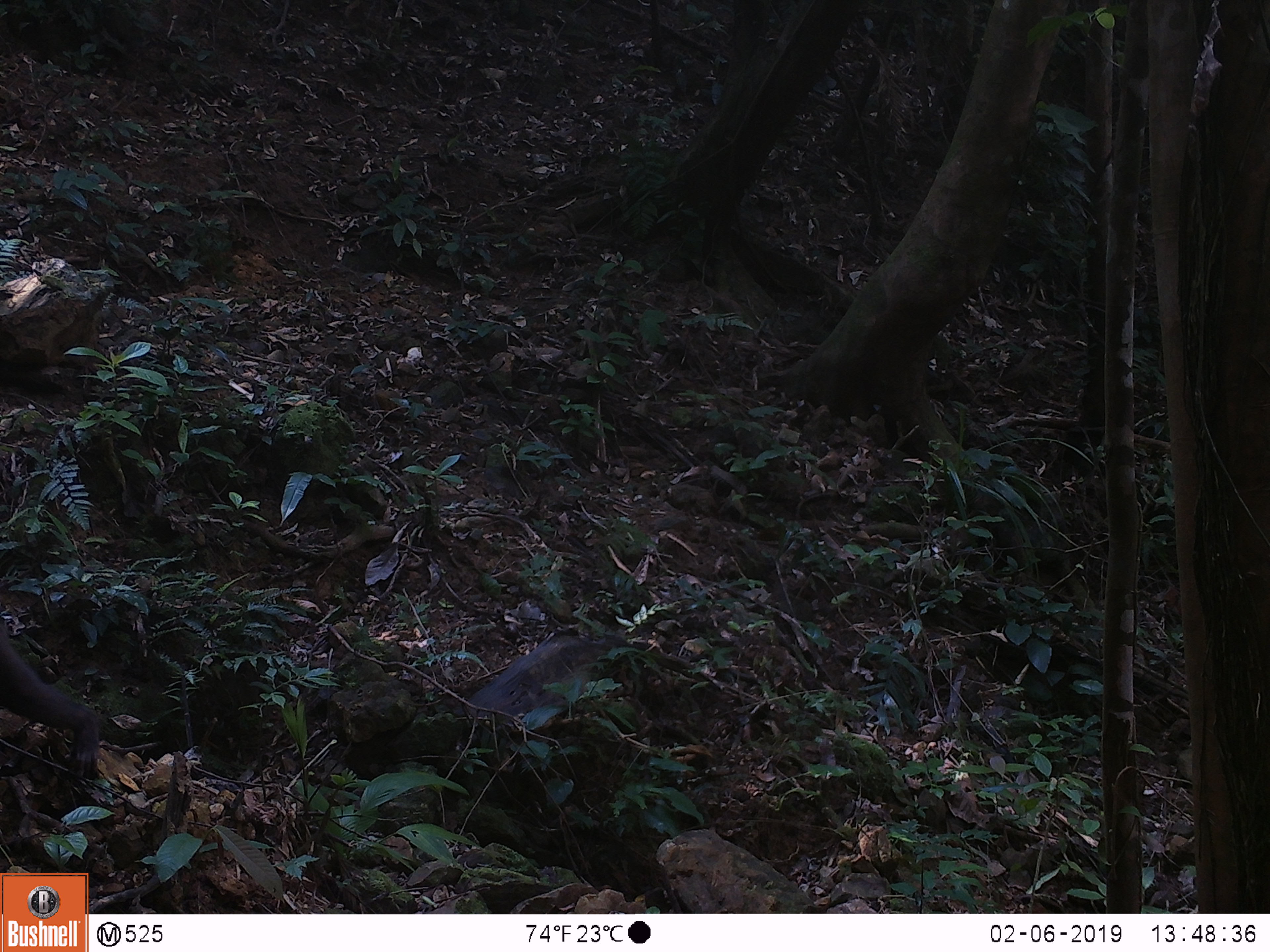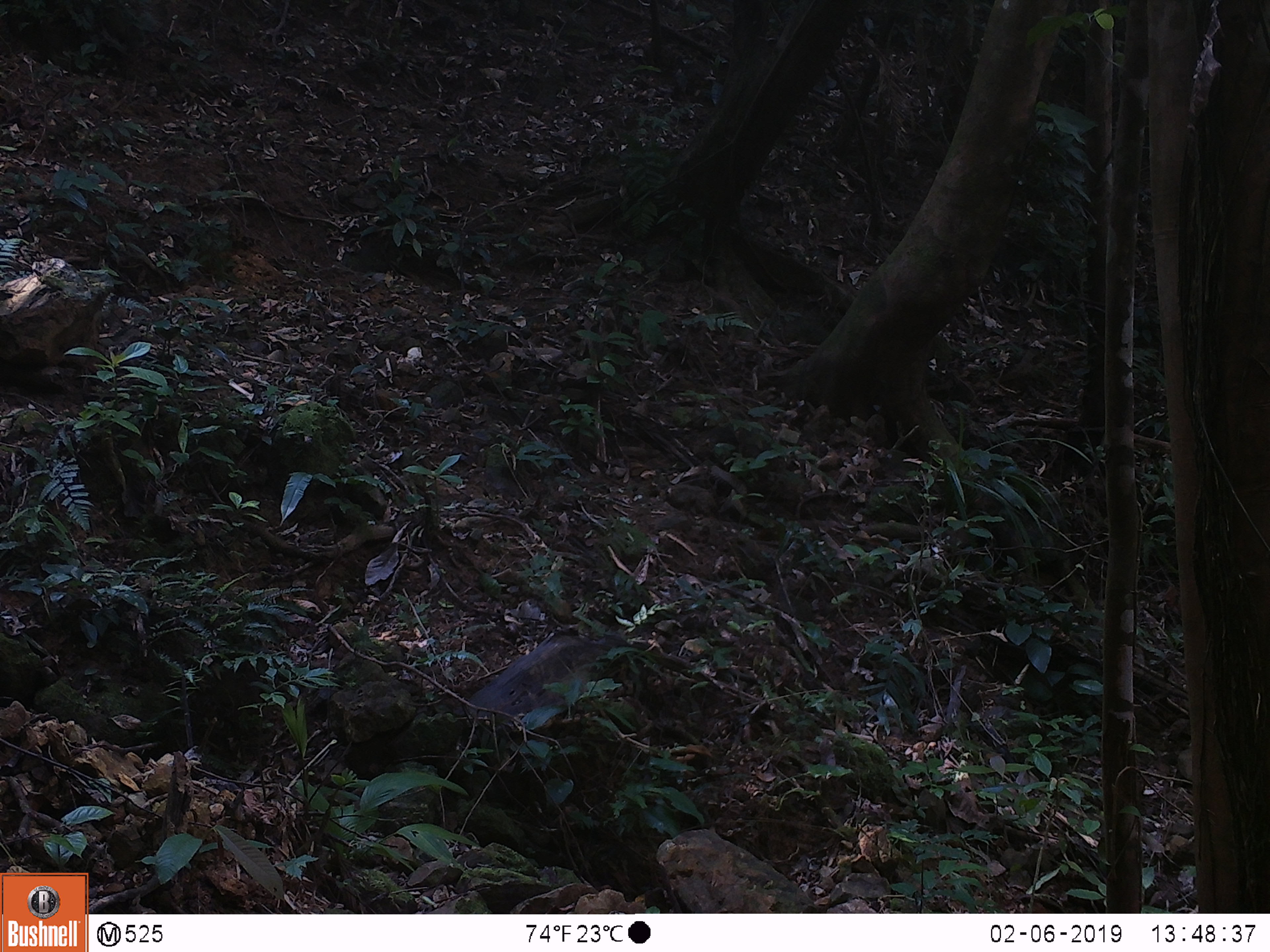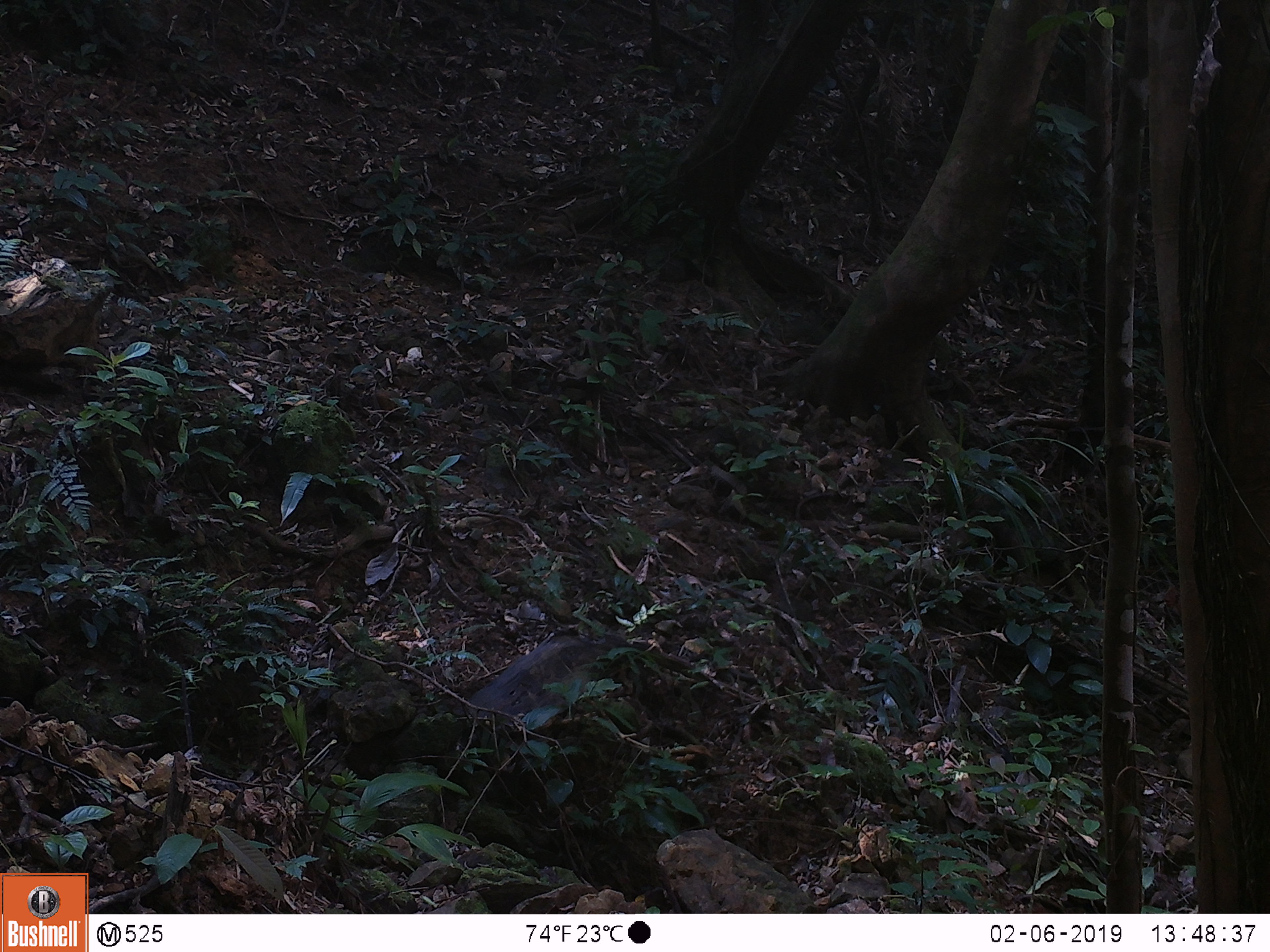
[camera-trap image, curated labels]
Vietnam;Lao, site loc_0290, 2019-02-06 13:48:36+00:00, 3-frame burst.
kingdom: Animalia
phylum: Chordata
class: Mammalia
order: Primates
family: Cercopithecidae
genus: Macaca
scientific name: Macaca arctoides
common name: stump-tailed macaque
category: stump tailed macaque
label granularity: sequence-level